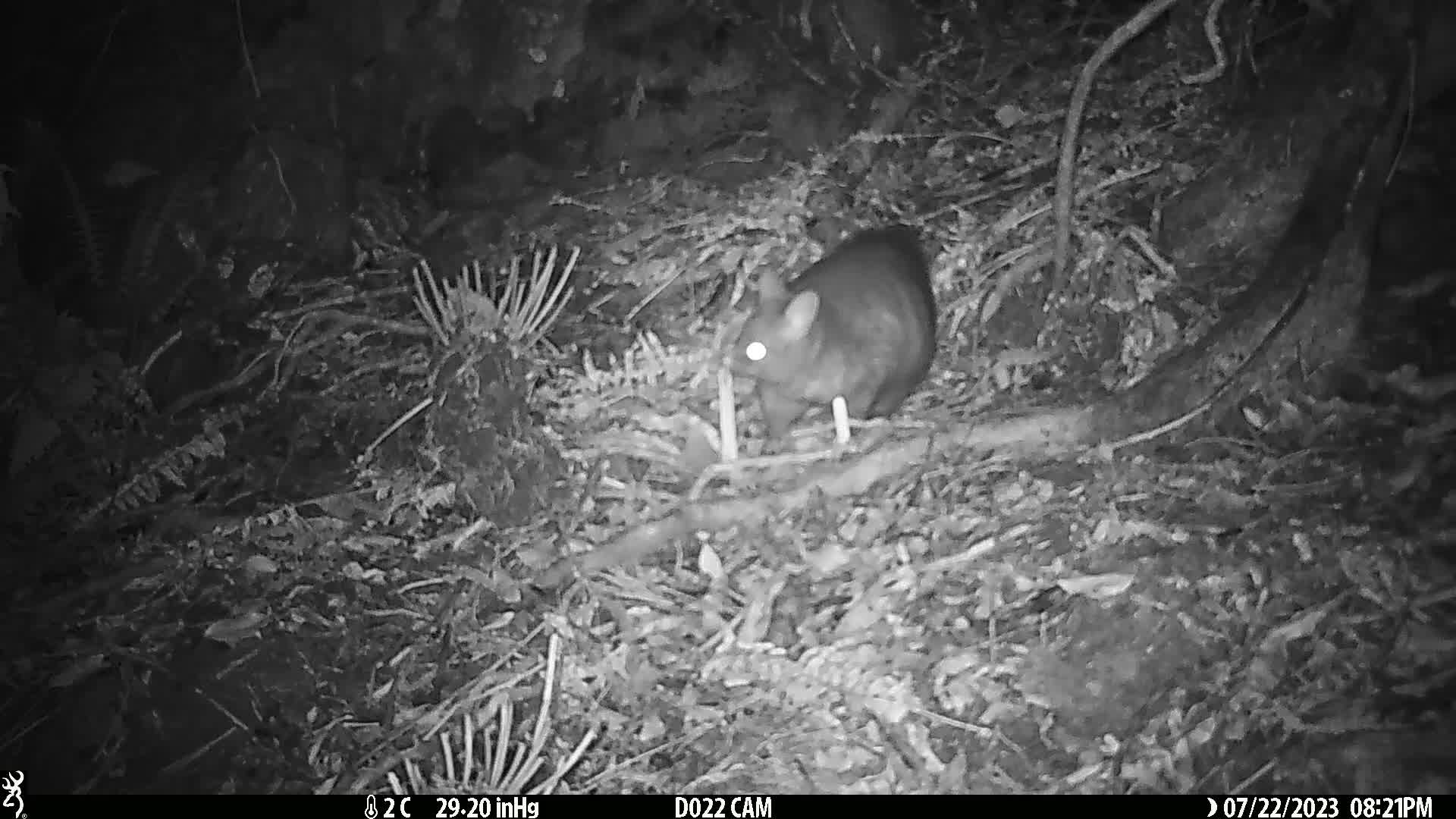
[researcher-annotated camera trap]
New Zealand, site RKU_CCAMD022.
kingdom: Animalia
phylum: Chordata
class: Mammalia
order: Diprotodontia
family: Phalangeridae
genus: Trichosurus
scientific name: Trichosurus vulpecula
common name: common brushtail possum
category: possum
Possum (common brushtail possum) (Trichosurus vulpecula).